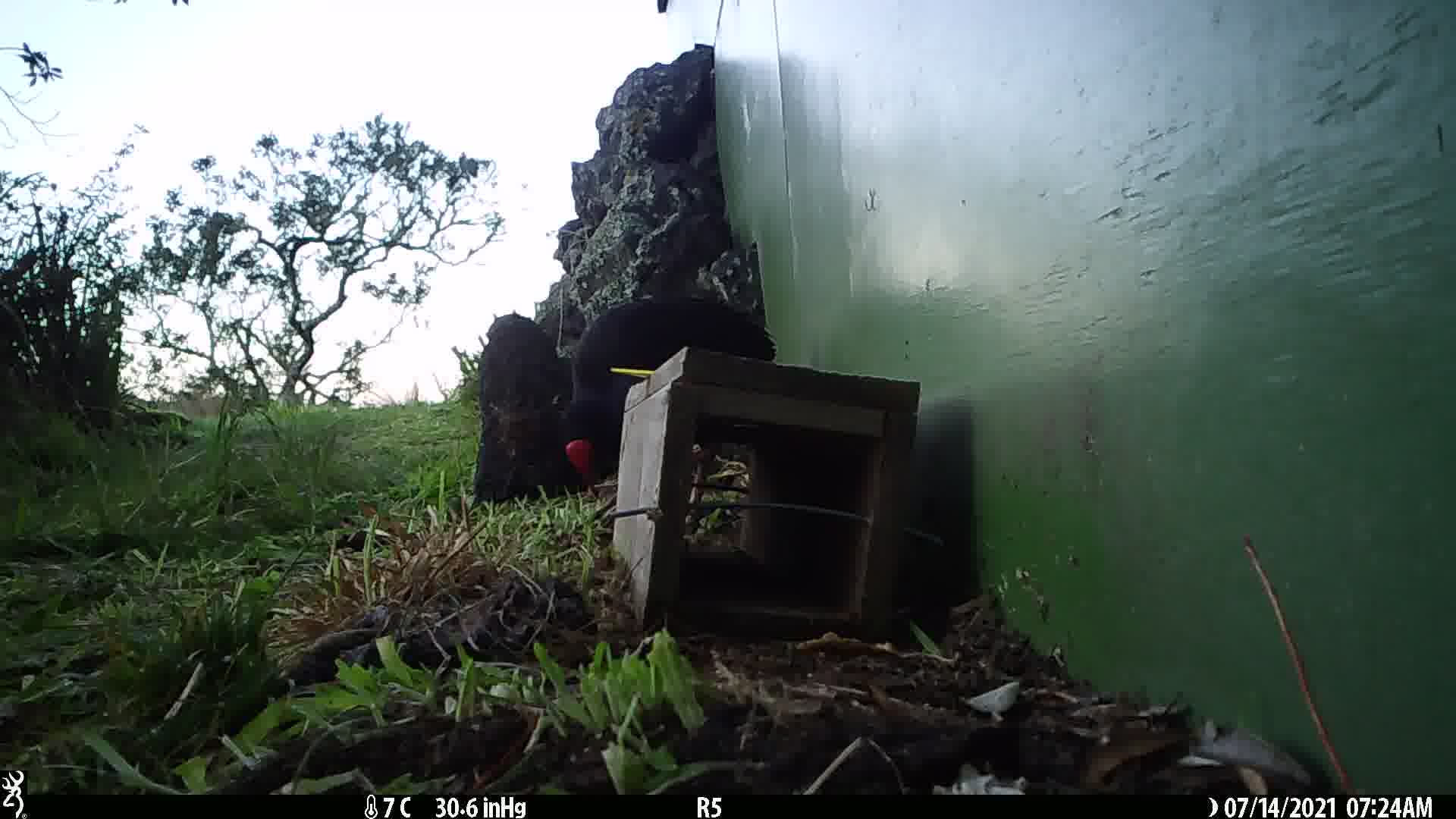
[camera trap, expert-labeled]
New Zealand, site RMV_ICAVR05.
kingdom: Animalia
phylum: Chordata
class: Aves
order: Gruiformes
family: Rallidae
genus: Porphyrio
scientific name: Porphyrio melanotus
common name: australasian swamphen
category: pukeko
Pukeko (australasian swamphen) (Porphyrio melanotus).